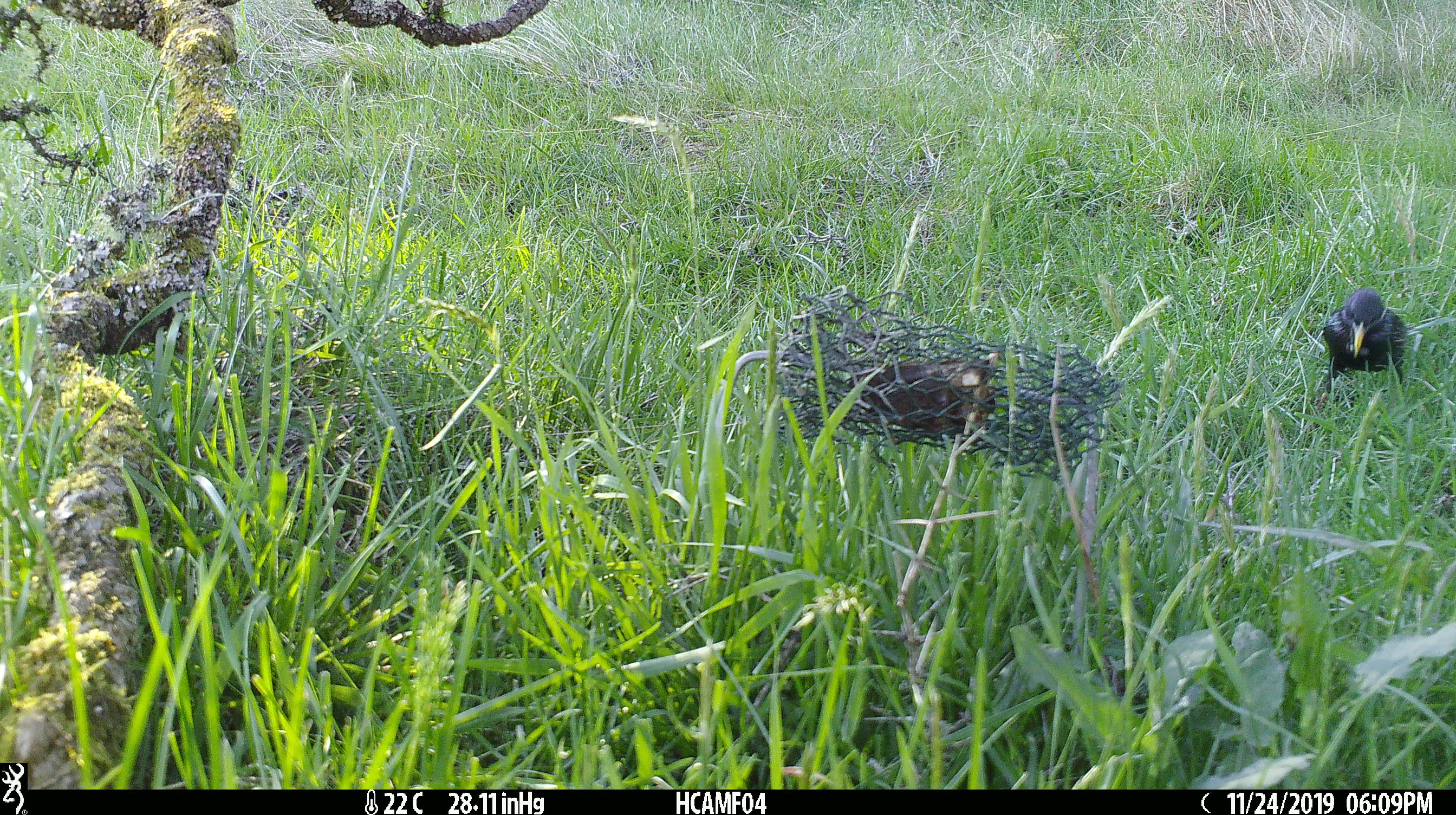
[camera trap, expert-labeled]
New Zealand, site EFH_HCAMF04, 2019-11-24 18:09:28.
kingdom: Animalia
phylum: Chordata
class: Aves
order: Passeriformes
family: Sturnidae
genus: Sturnus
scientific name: Sturnus vulgaris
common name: european starling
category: starling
Starling (european starling) (Sturnus vulgaris).